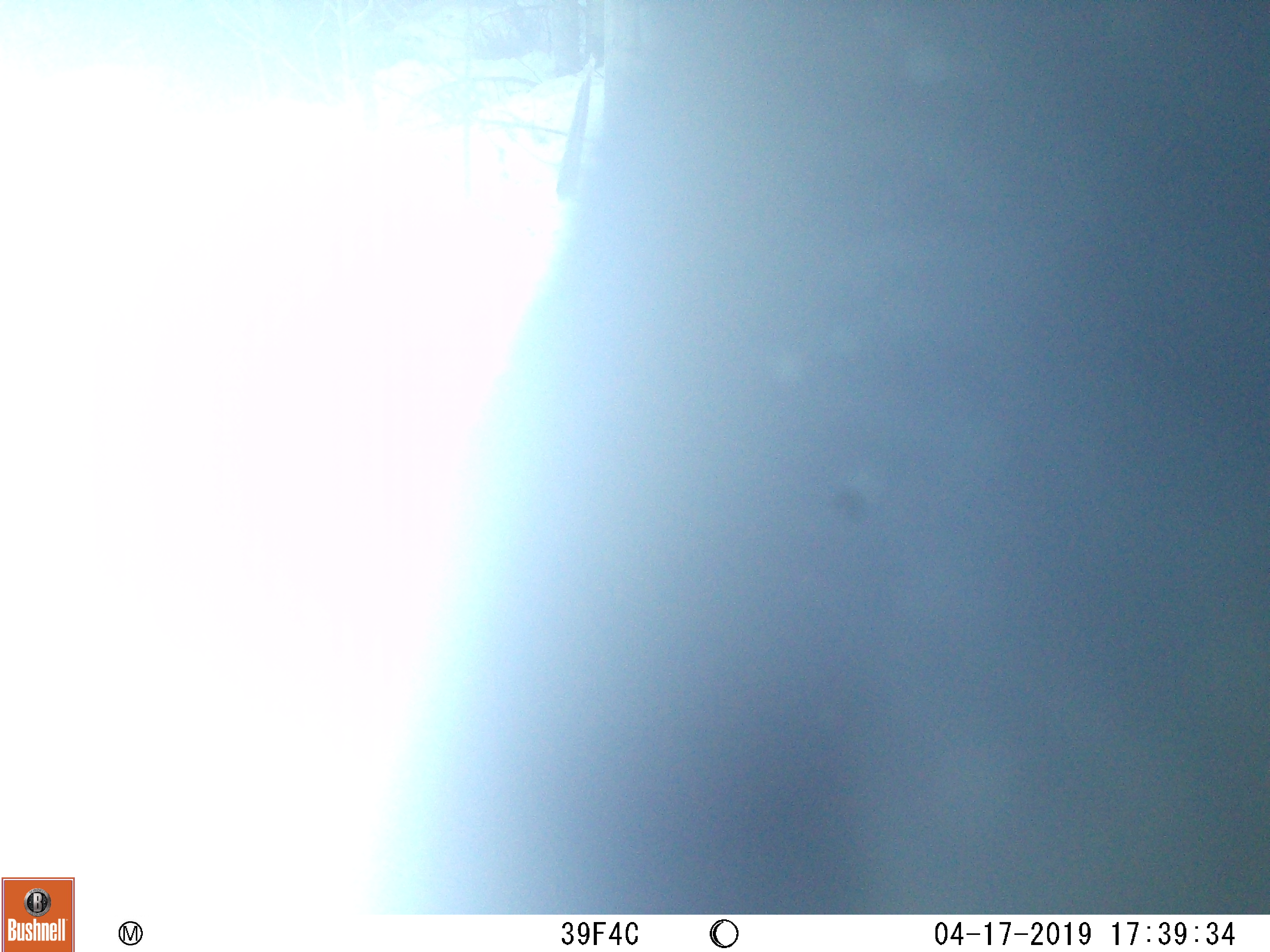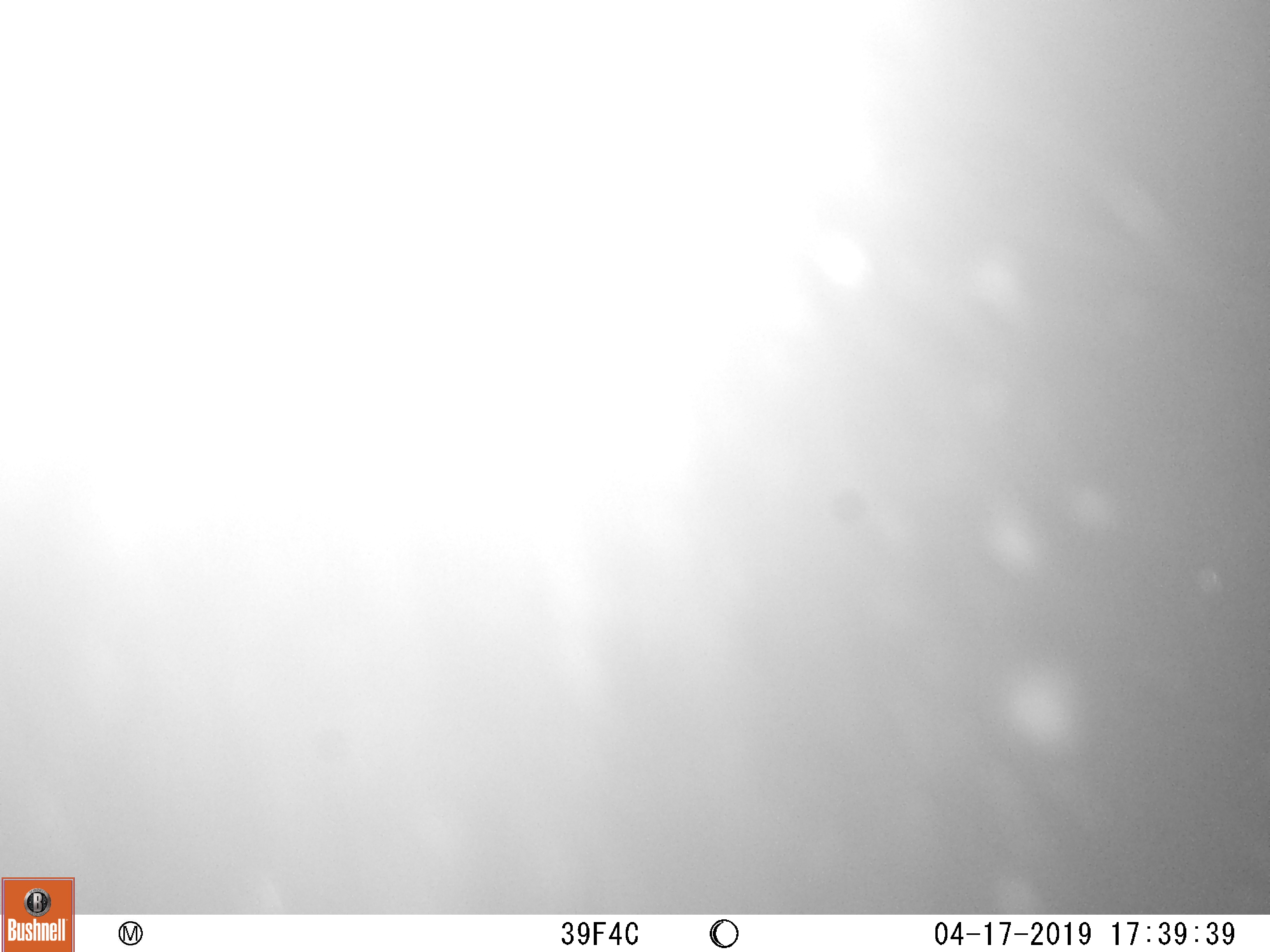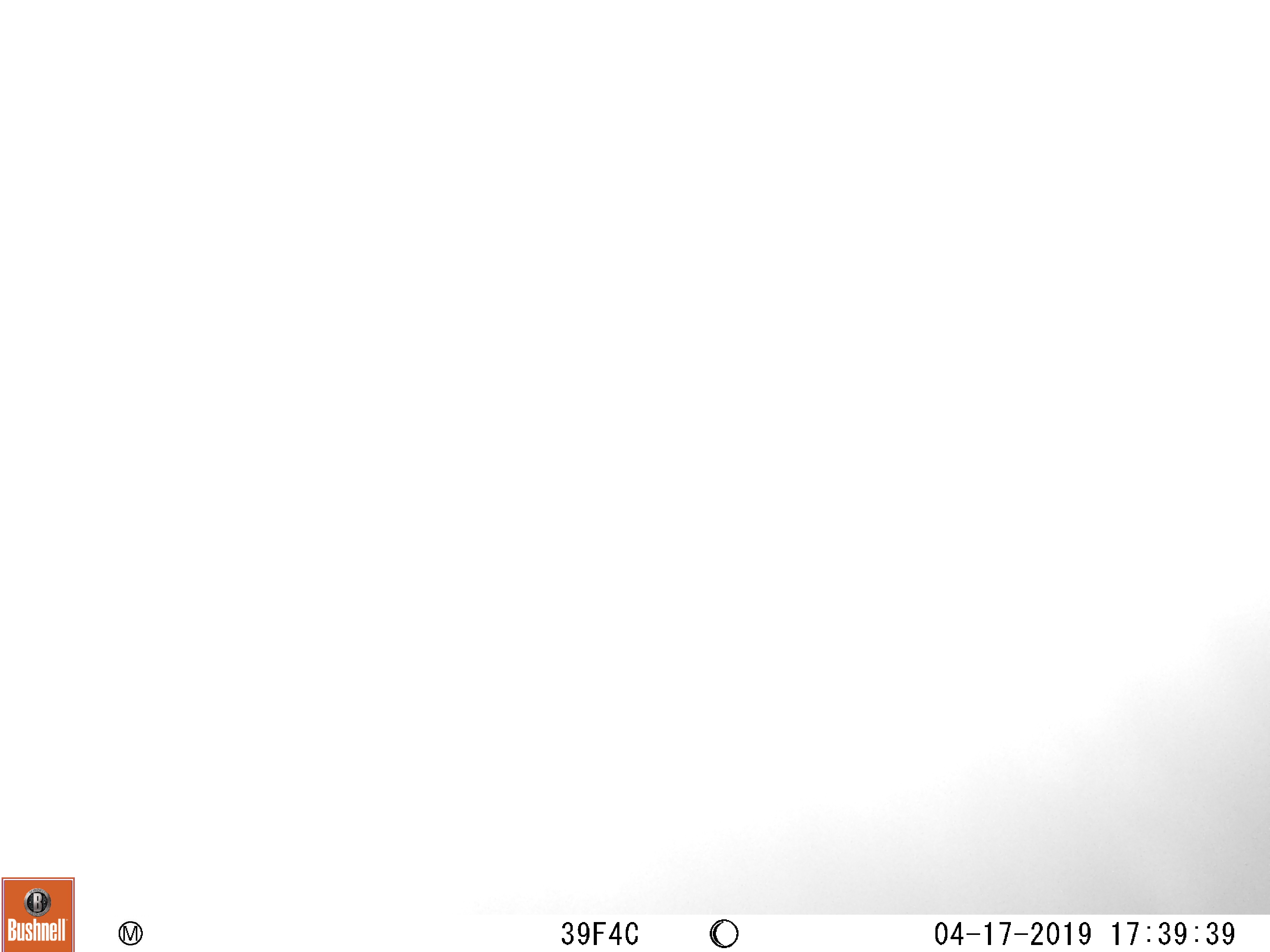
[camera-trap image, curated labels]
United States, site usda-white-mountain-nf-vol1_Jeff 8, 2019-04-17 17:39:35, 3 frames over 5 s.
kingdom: Animalia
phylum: Chordata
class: Mammalia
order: Carnivora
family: Ursidae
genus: Ursus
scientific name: Ursus americanus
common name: black bear